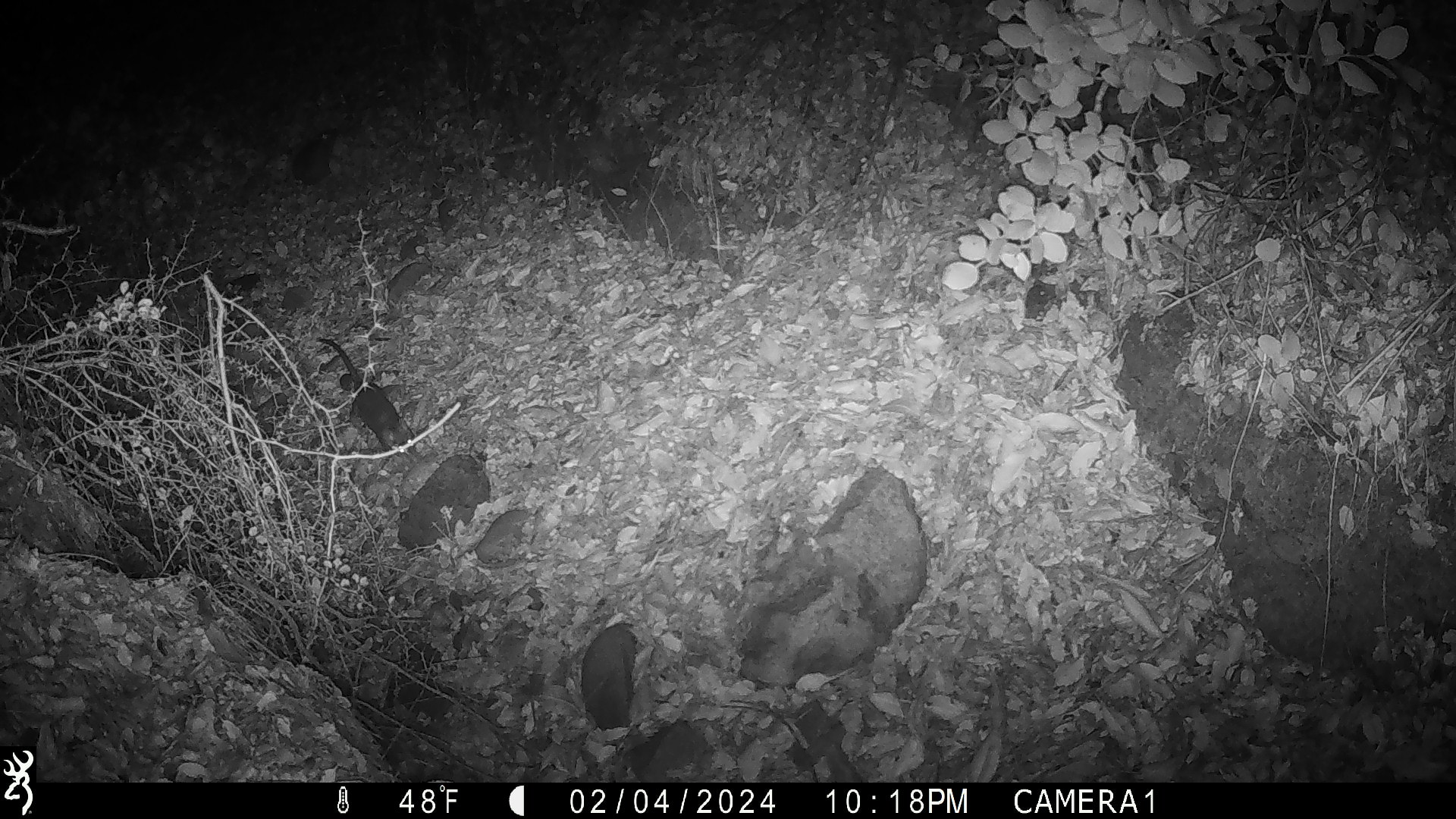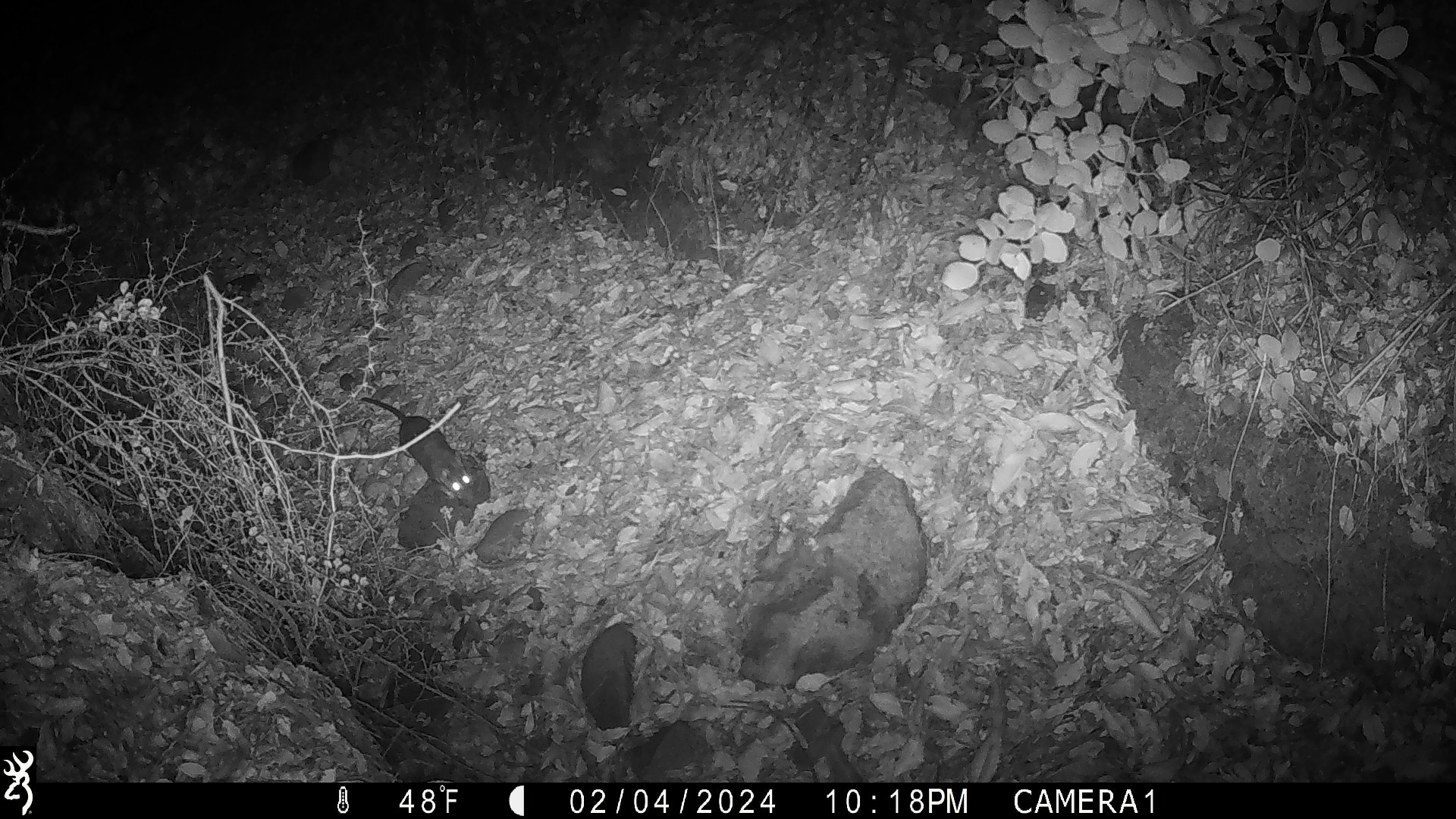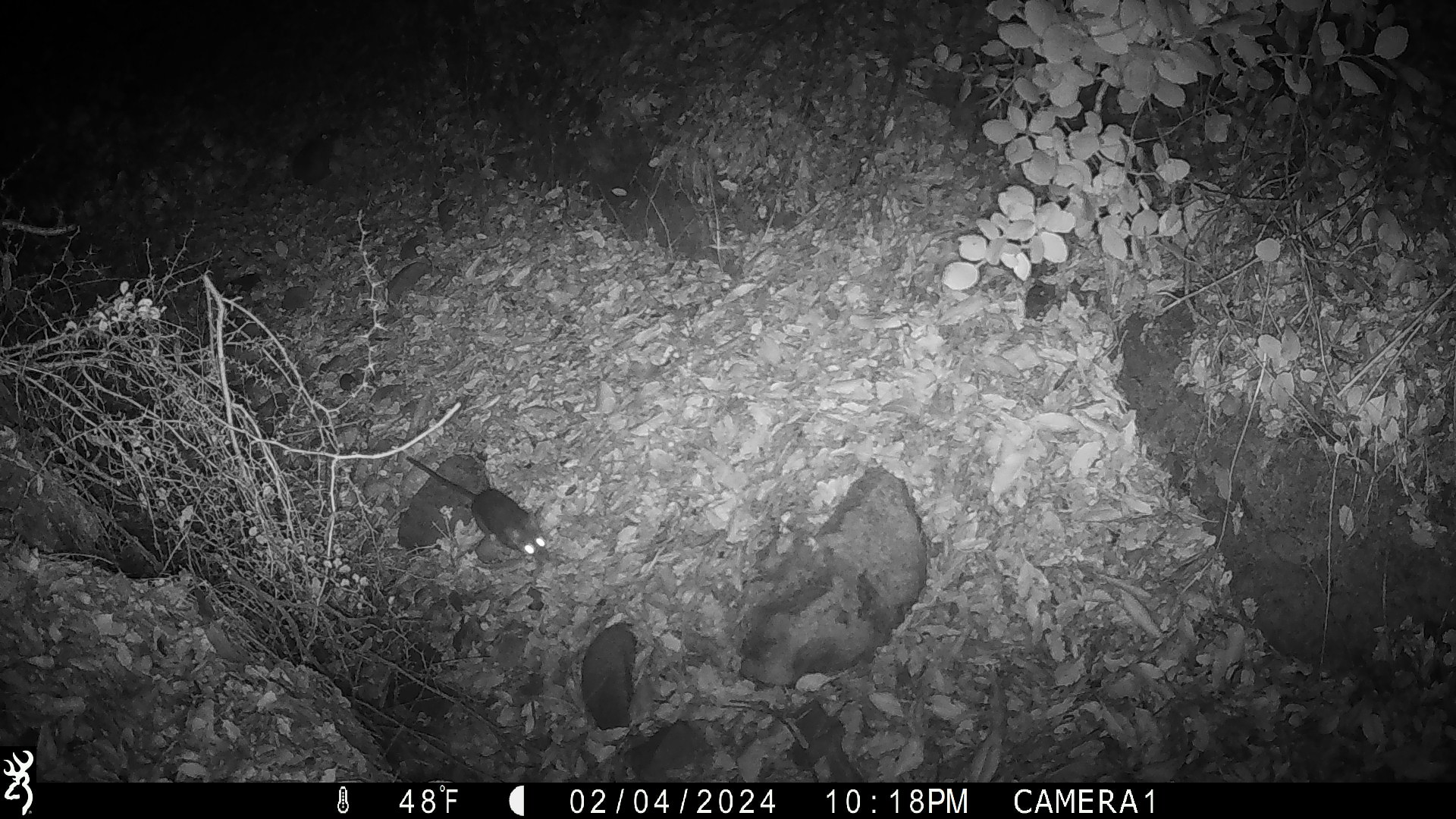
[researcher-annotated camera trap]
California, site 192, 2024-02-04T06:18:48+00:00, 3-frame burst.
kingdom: Animalia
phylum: Chordata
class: Mammalia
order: Rodentia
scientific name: Rodentia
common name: mouse or rat